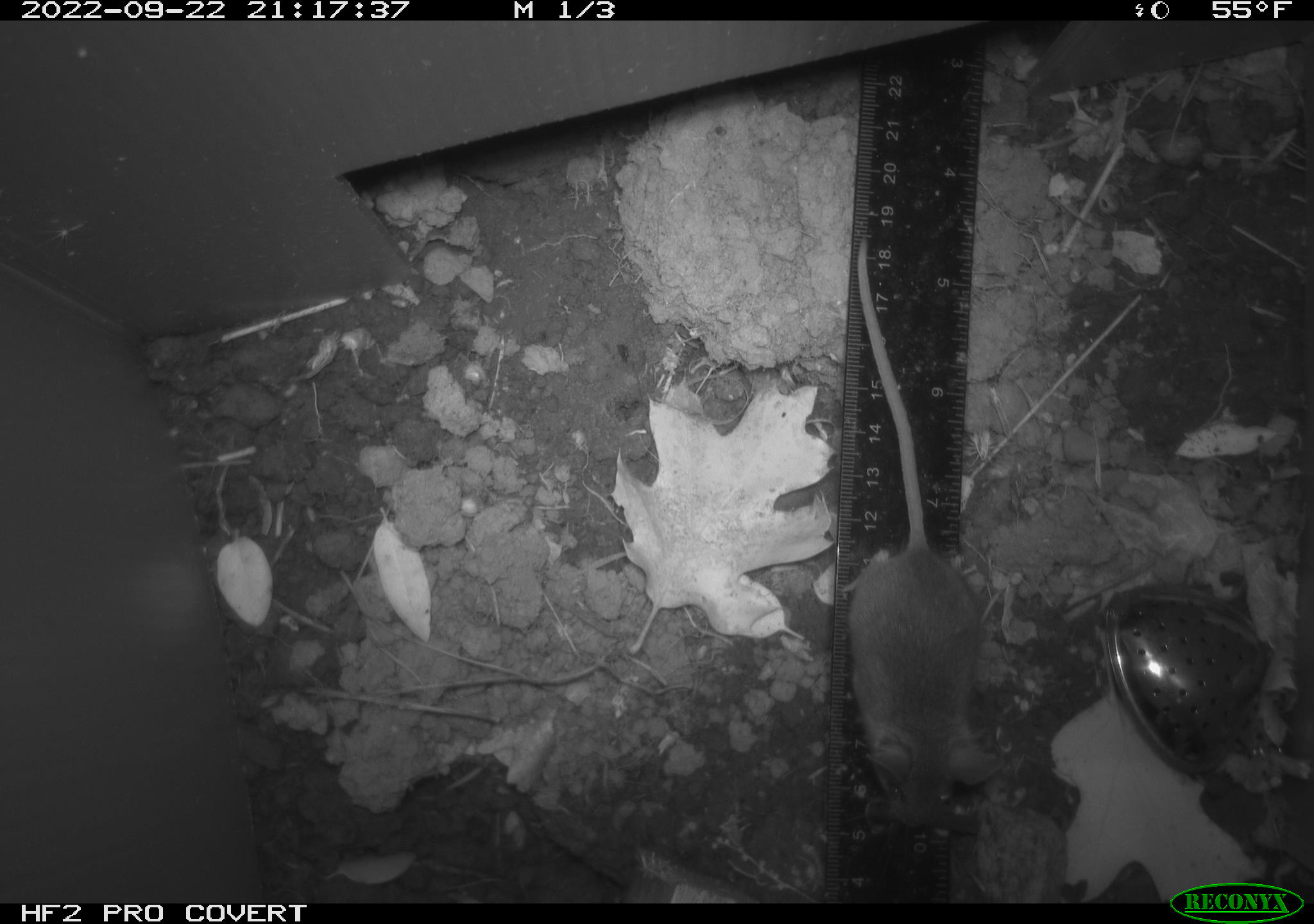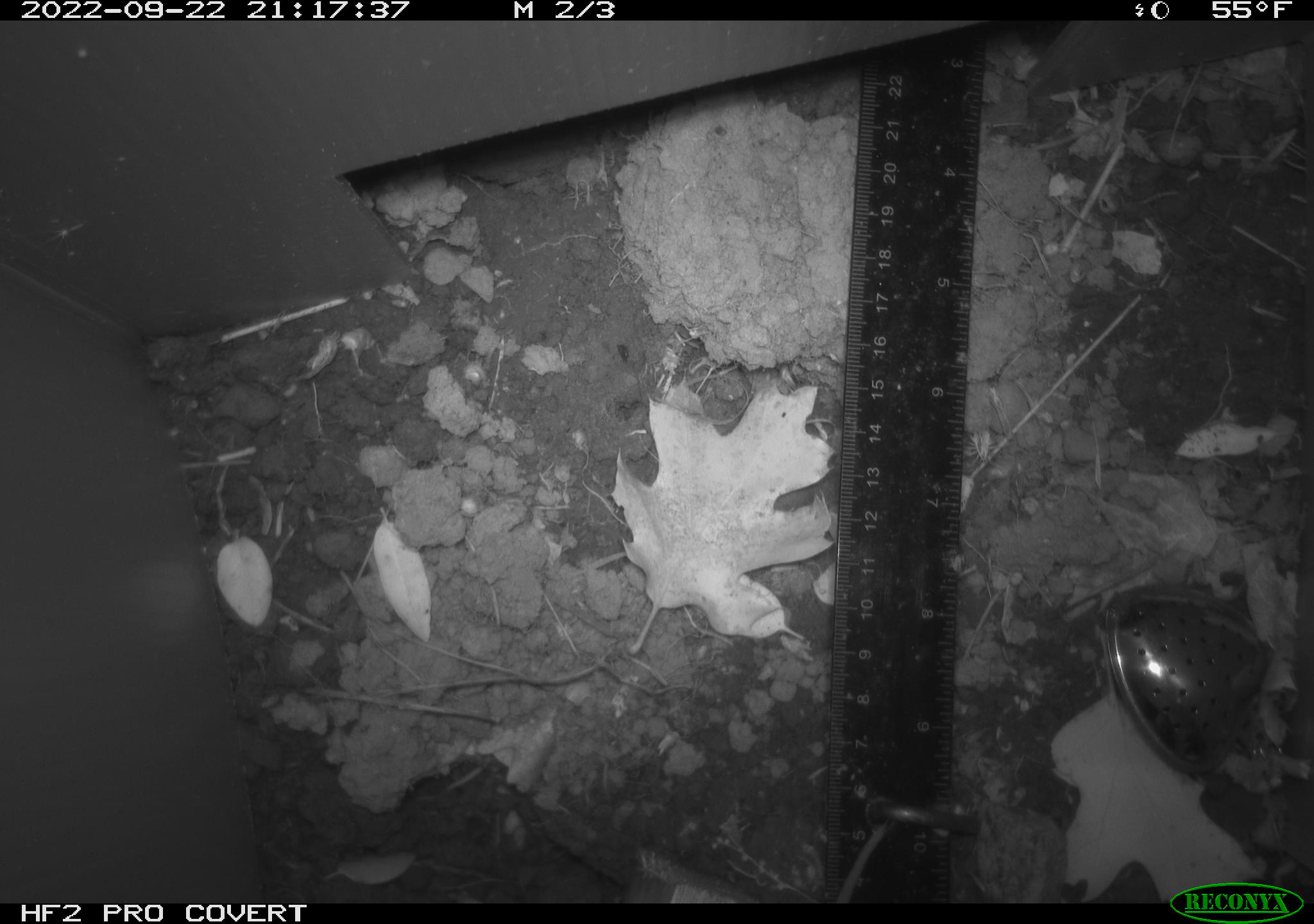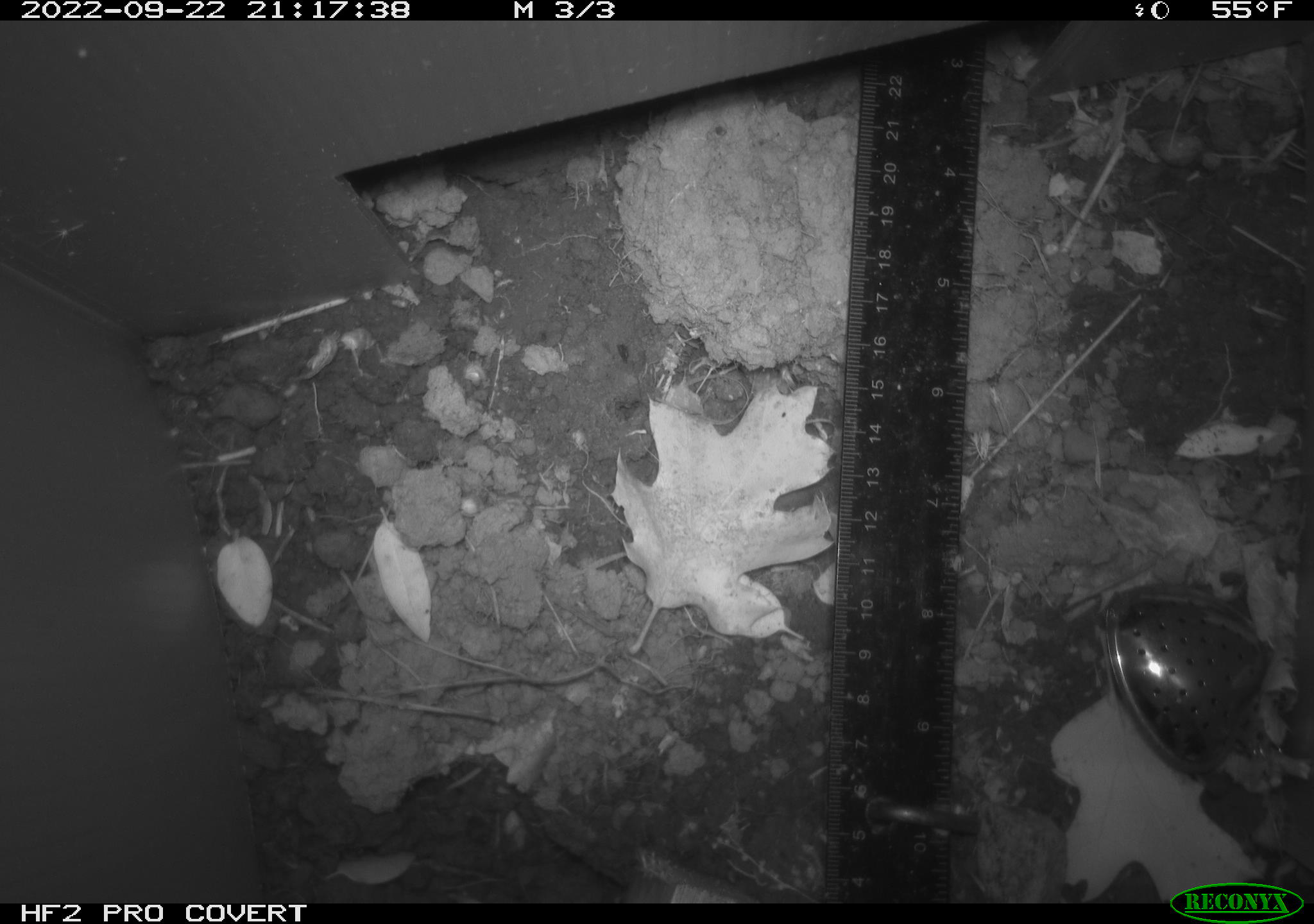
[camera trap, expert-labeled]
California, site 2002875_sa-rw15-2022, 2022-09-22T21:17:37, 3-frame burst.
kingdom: Animalia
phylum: Chordata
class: Mammalia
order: Rodentia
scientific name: Rodentia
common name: mouse species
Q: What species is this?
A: Mouse species (Rodentia).